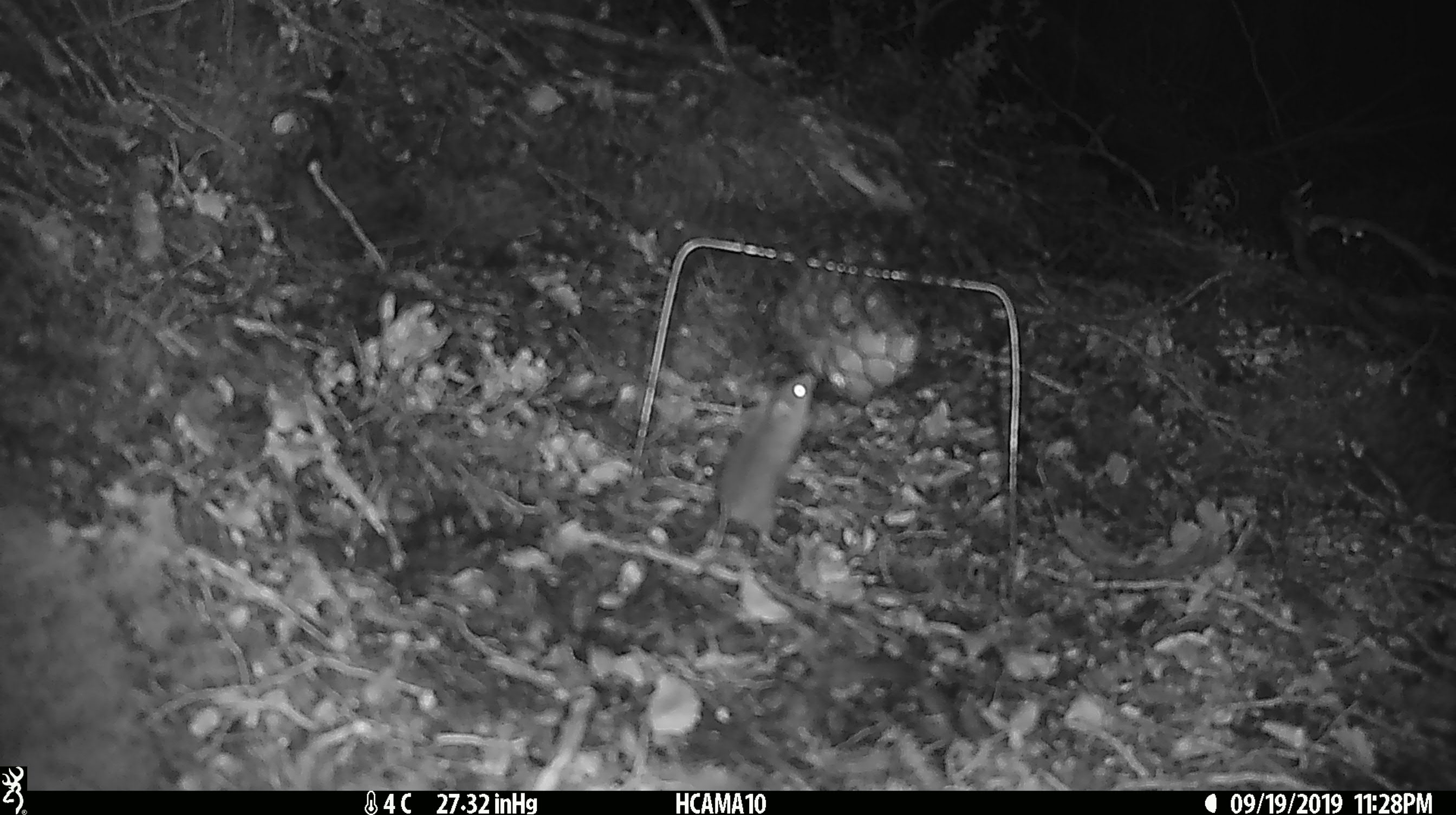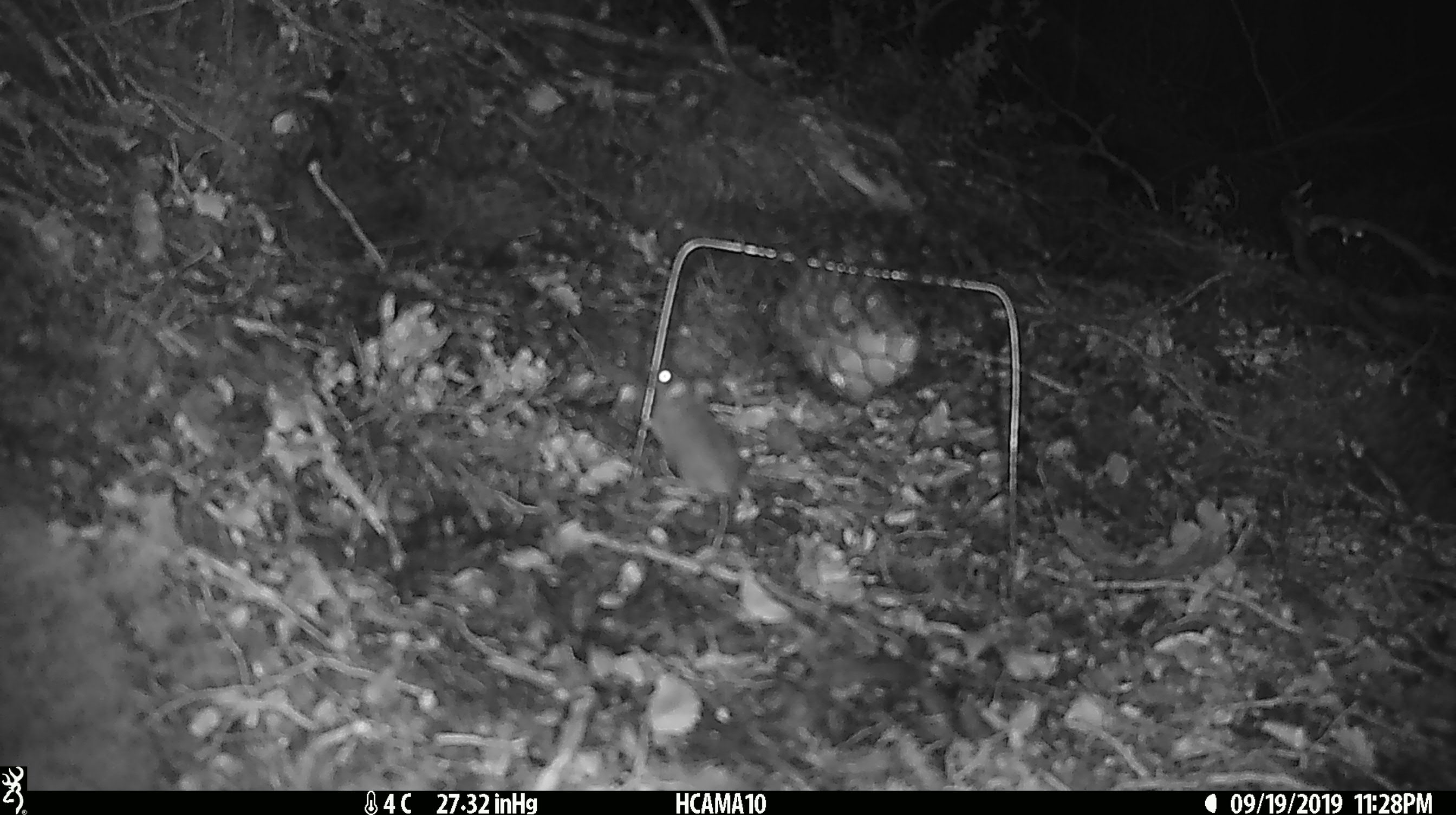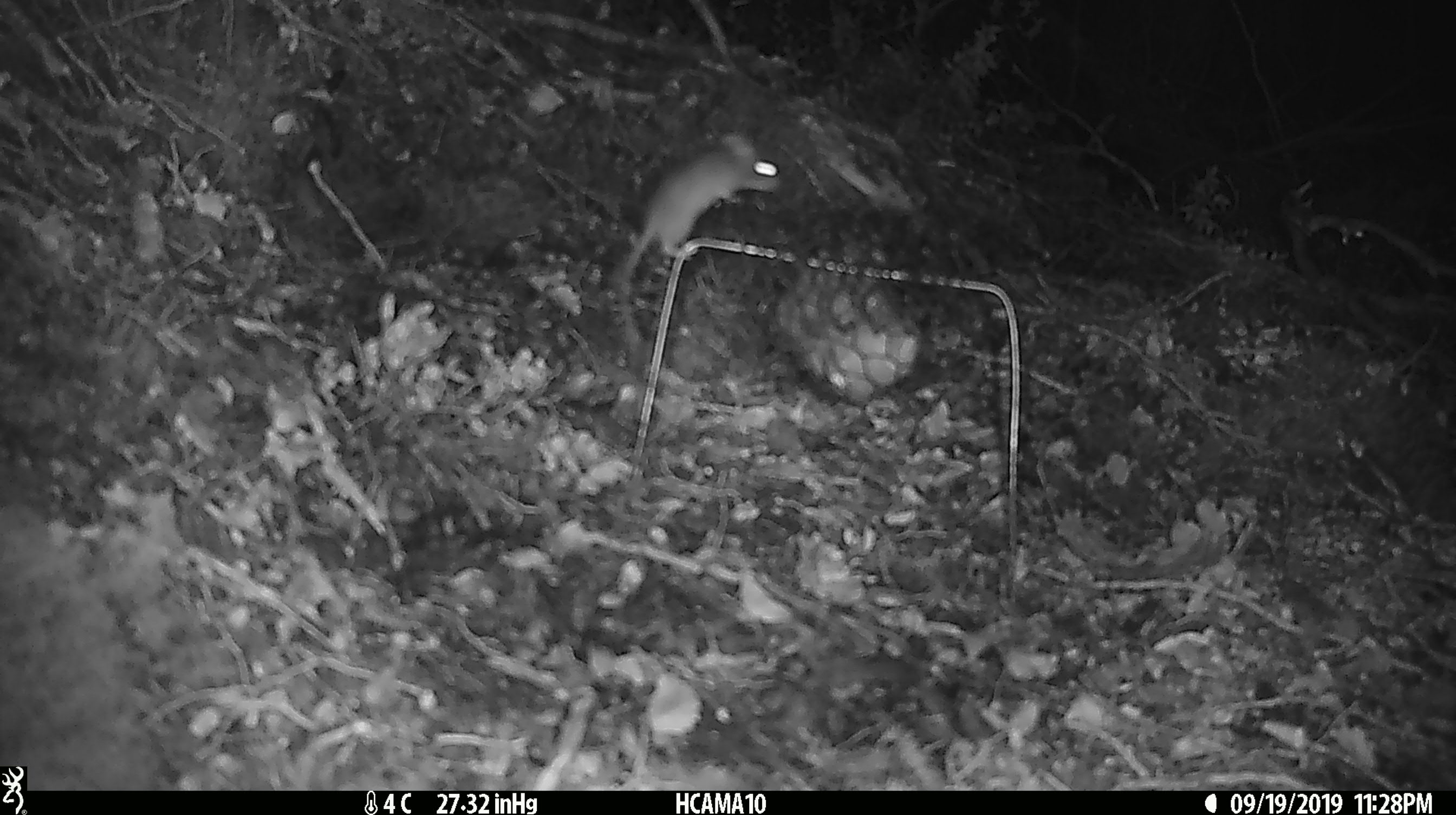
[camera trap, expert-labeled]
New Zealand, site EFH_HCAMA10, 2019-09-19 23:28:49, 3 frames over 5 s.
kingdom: Animalia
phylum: Chordata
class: Mammalia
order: Rodentia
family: Muridae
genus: Mus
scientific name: Mus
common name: mouse